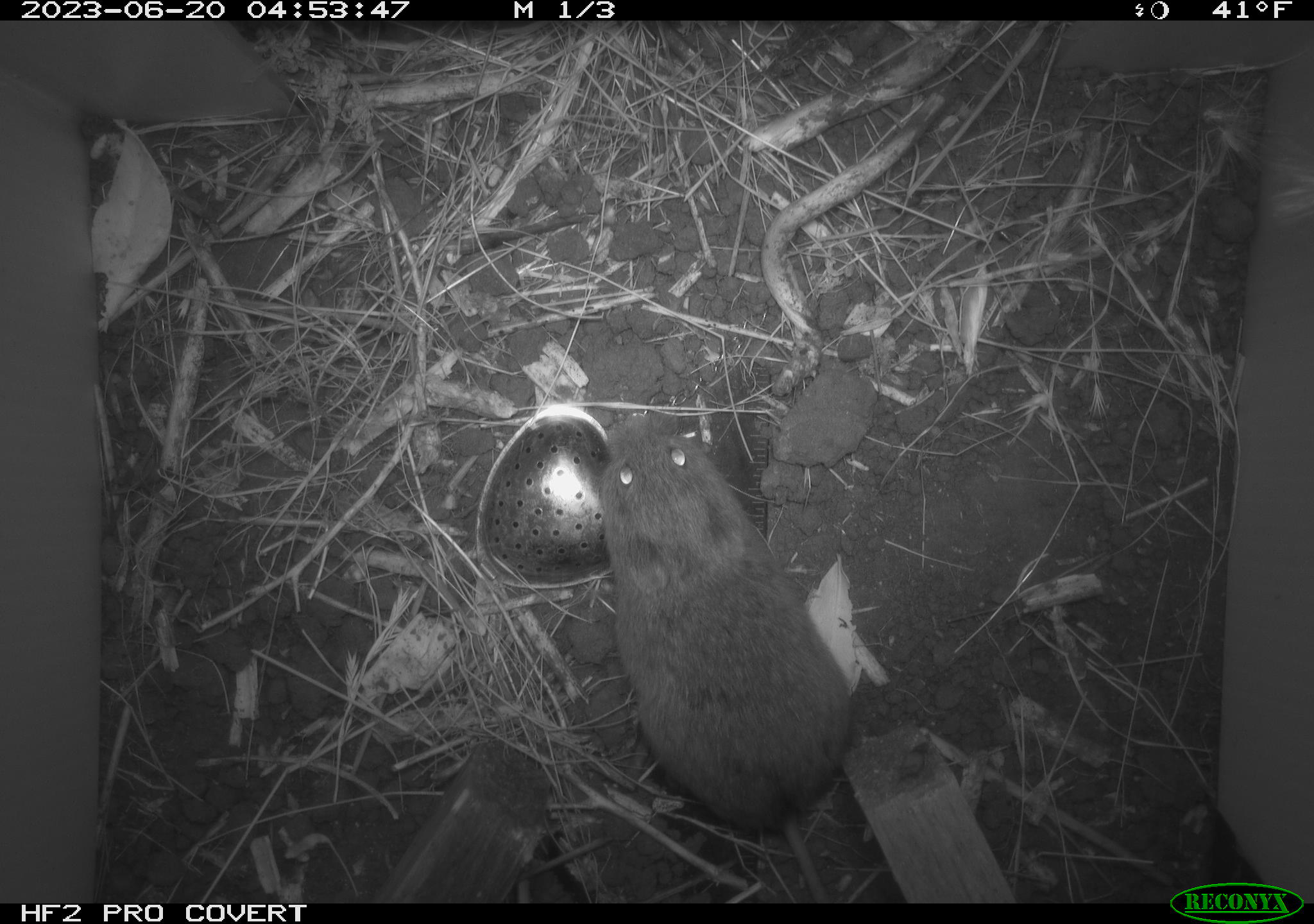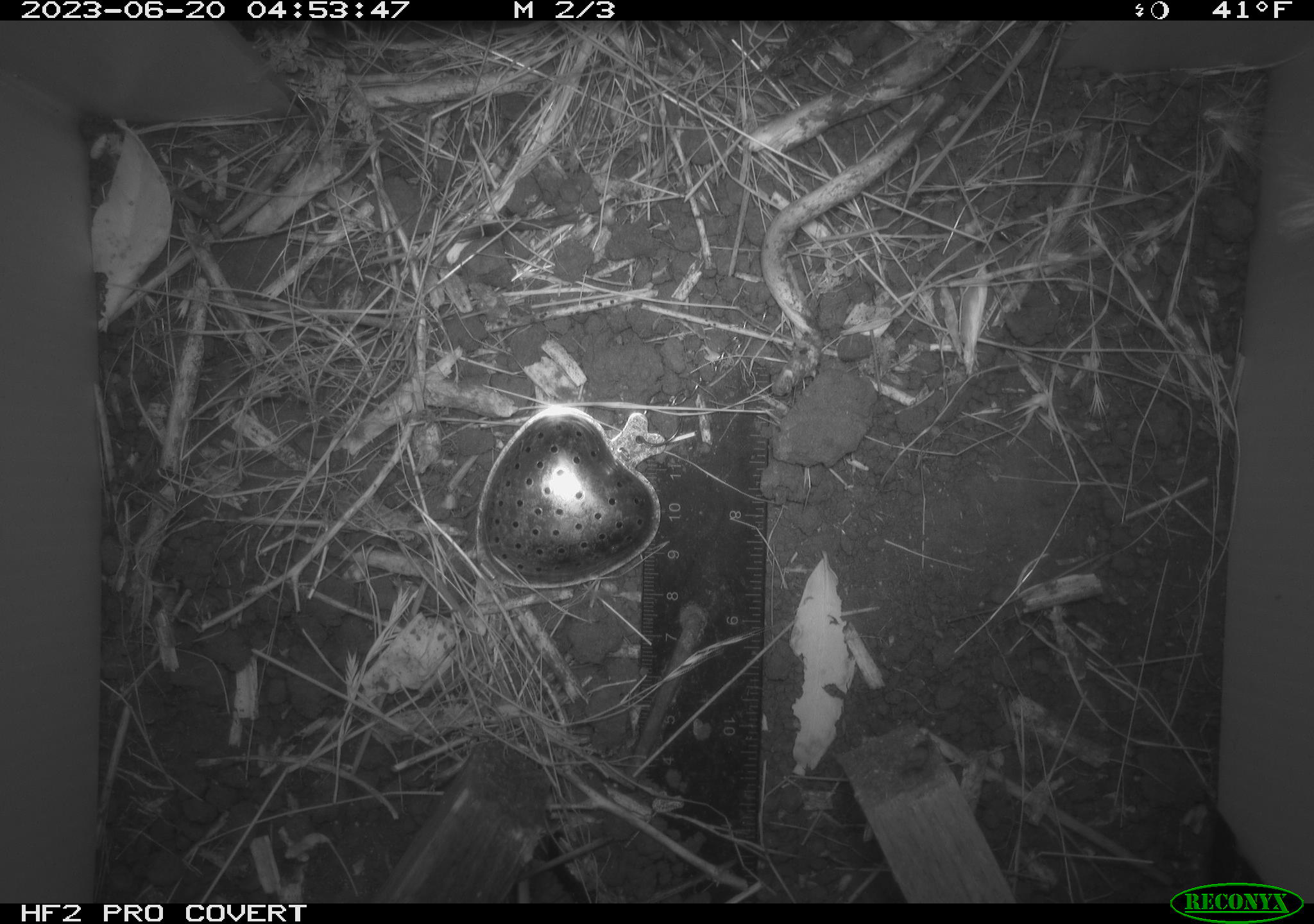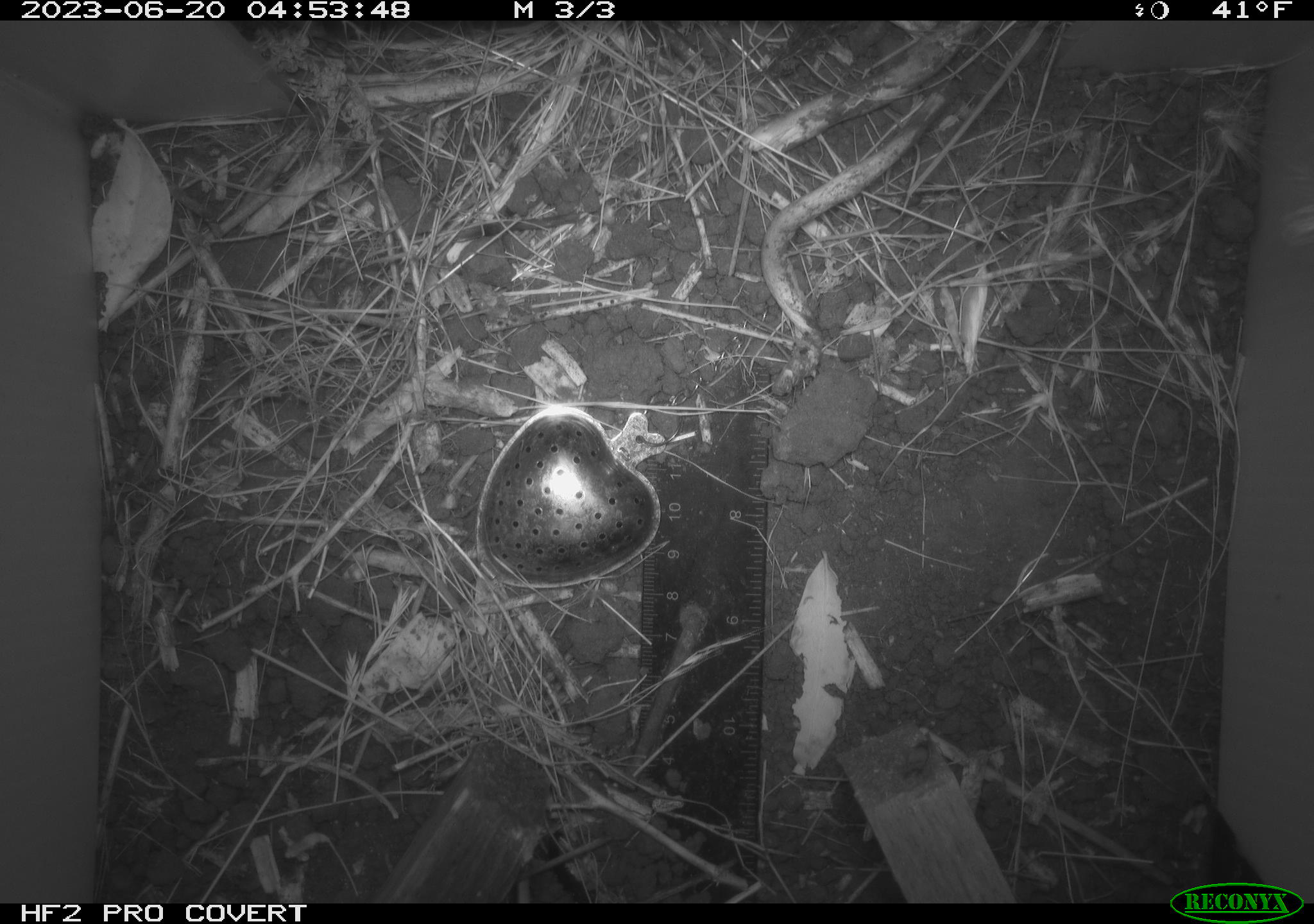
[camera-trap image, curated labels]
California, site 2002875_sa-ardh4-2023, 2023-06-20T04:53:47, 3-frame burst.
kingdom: Animalia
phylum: Chordata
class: Mammalia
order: Rodentia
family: Cricetidae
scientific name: Arvicolinae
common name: voles, lemmings, and muskrats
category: arvicolinae subfamily